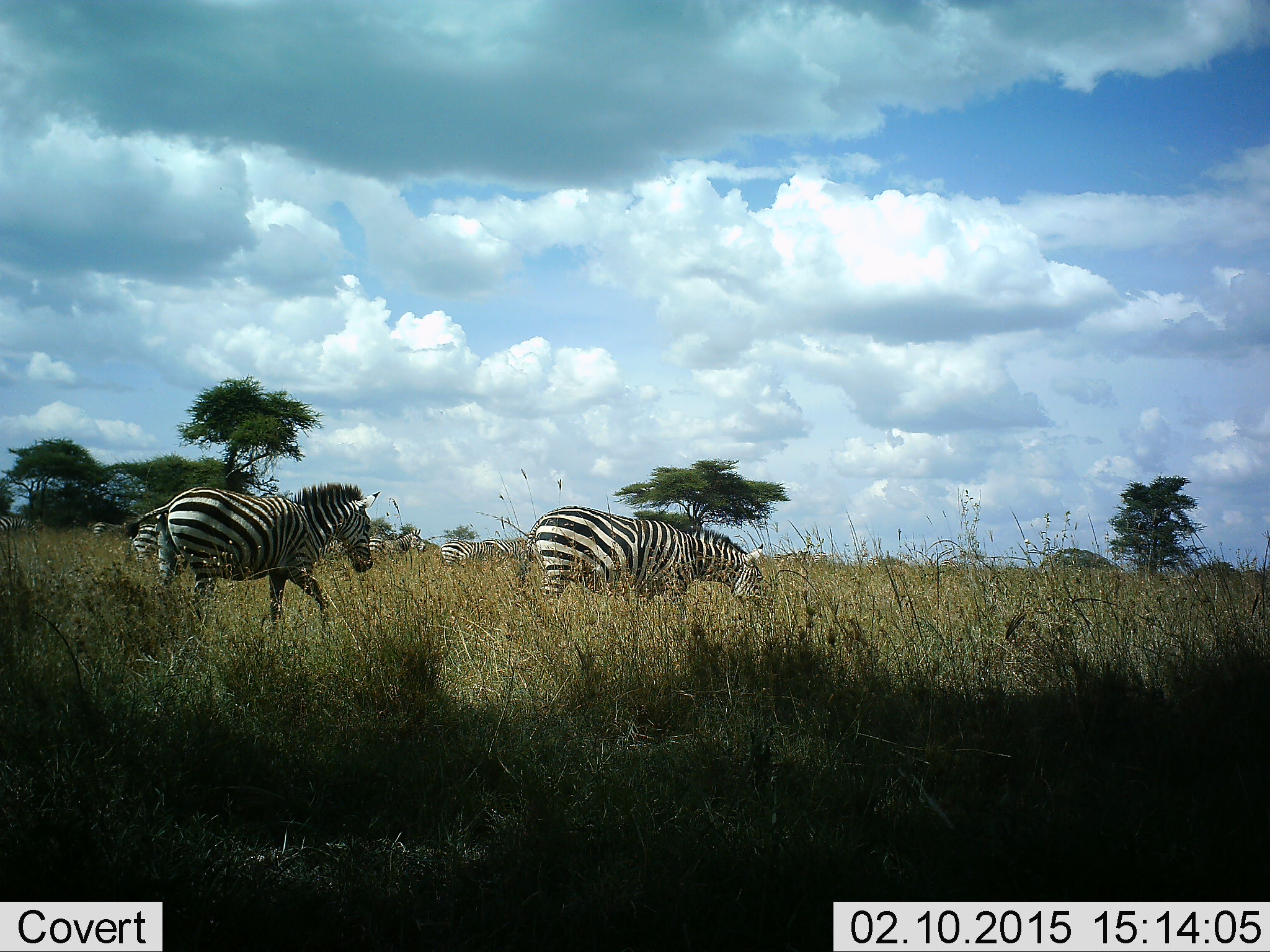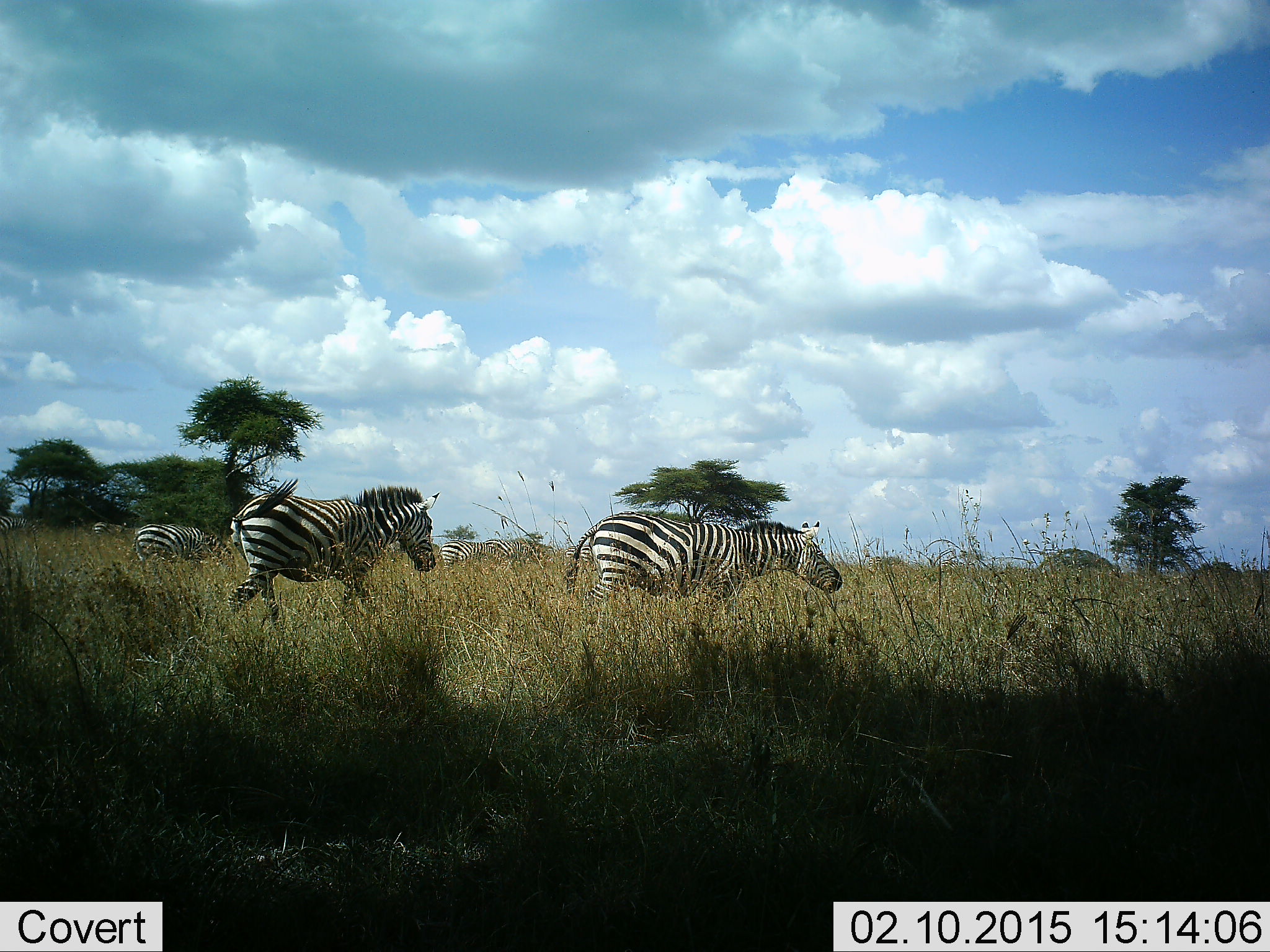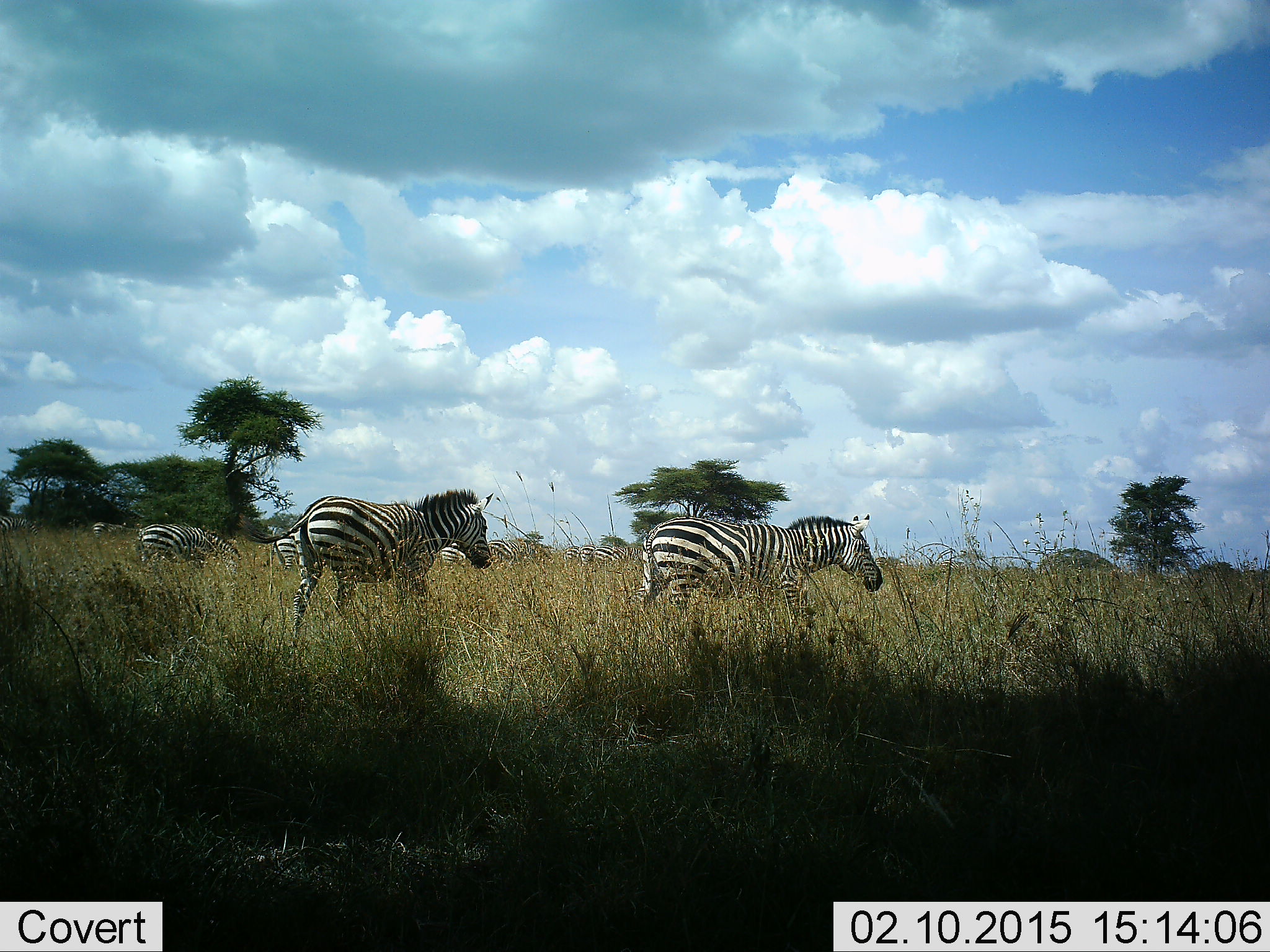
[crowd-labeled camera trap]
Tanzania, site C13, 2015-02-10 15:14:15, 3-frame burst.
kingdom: Animalia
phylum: Chordata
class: Mammalia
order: Perissodactyla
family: Equidae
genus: Equus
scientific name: Equus quagga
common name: plains zebra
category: zebra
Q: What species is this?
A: Zebra (plains zebra) (Equus quagga).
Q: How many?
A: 5.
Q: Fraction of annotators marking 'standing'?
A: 22%.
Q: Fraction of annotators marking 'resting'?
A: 11%.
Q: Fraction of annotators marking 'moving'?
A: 100%.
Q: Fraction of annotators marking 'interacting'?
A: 0%.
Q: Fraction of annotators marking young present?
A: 0%.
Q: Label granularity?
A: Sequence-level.